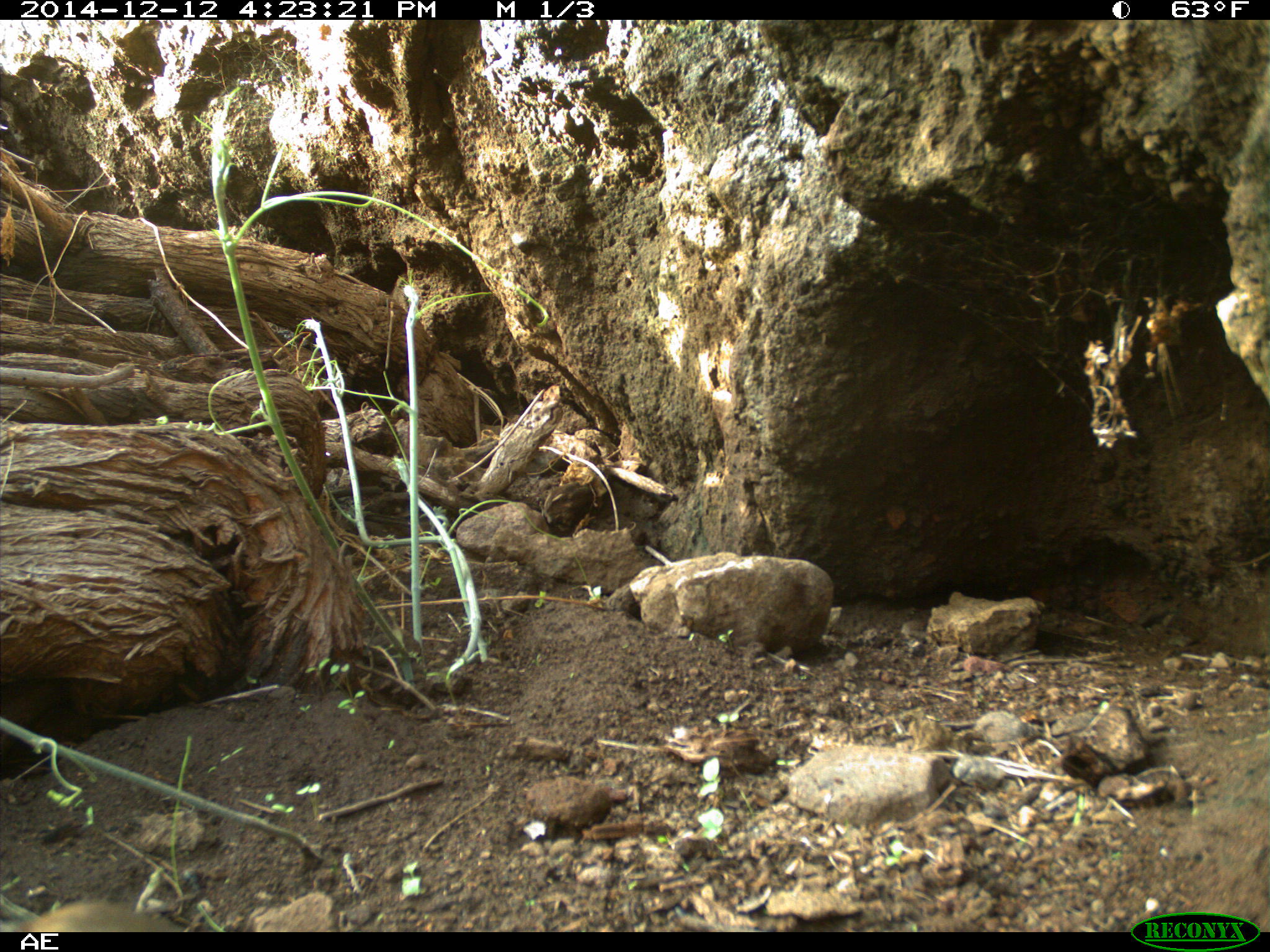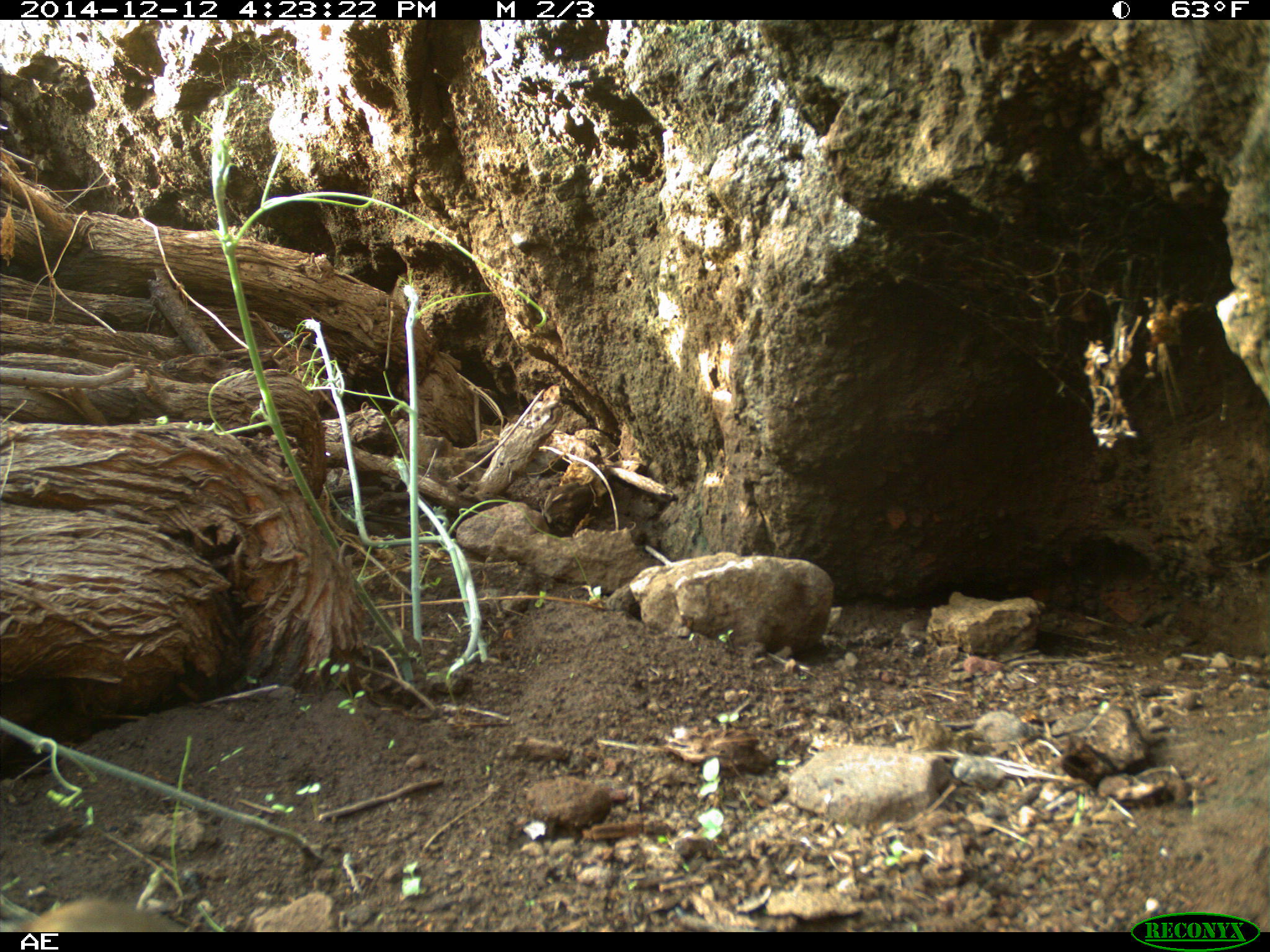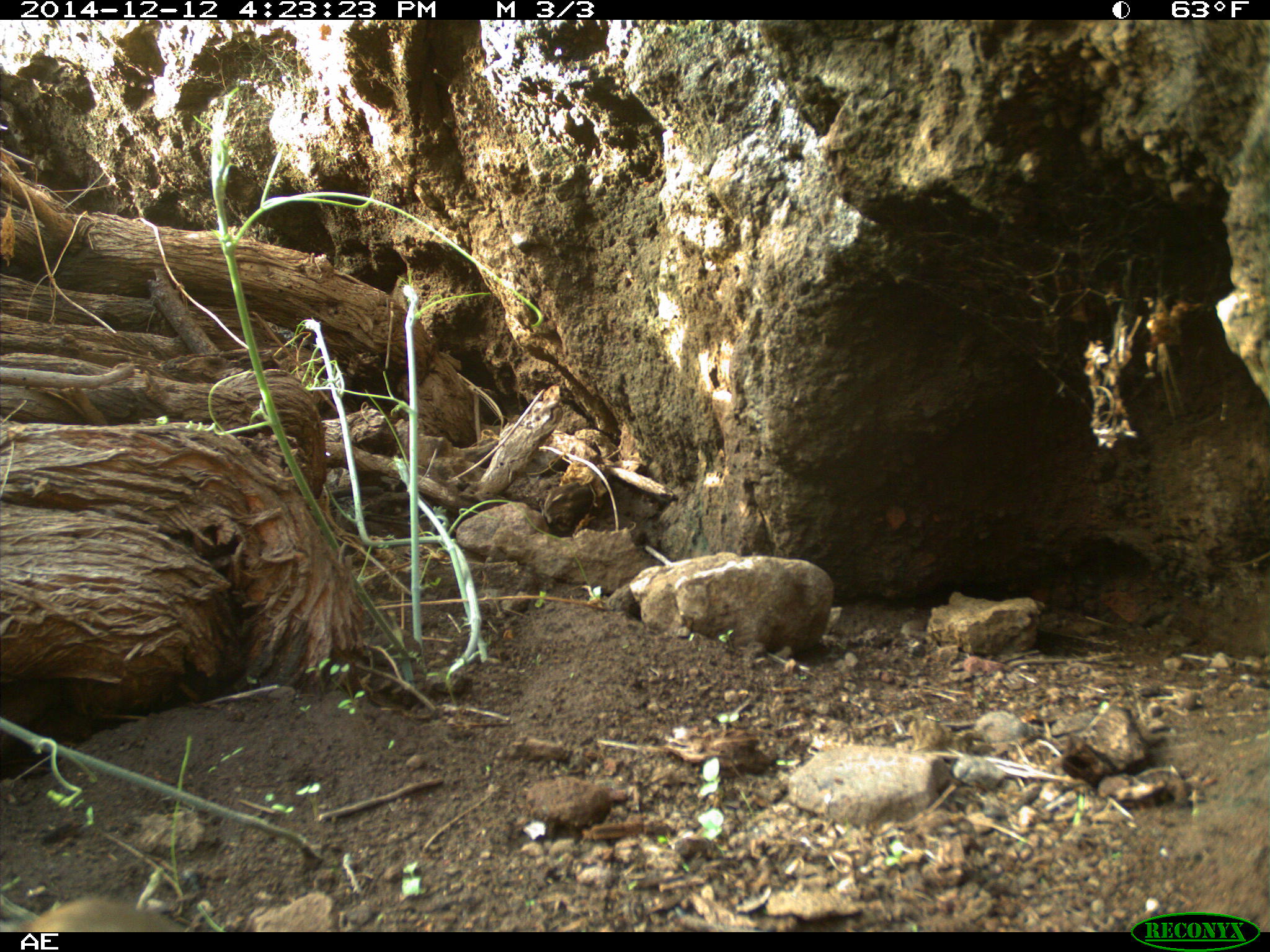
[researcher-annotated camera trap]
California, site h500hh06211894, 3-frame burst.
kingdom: Animalia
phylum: Chordata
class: Aves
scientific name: Aves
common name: bird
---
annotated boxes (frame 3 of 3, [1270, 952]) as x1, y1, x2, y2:
bird: 20, 892, 187, 932